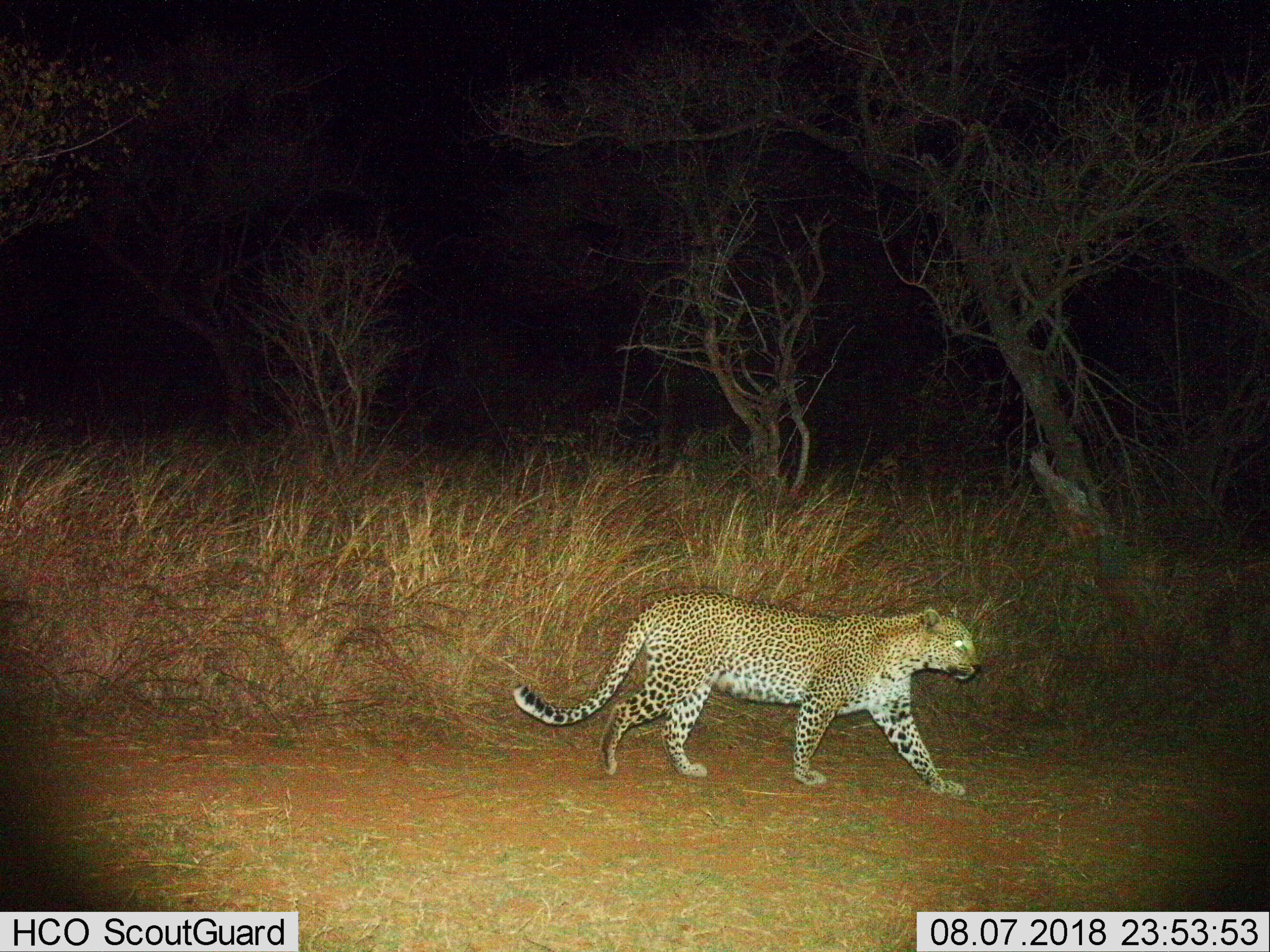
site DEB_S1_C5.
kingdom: Animalia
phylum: Chordata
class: Mammalia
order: Carnivora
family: Felidae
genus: Panthera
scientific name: Panthera pardus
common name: leopard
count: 1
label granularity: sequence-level